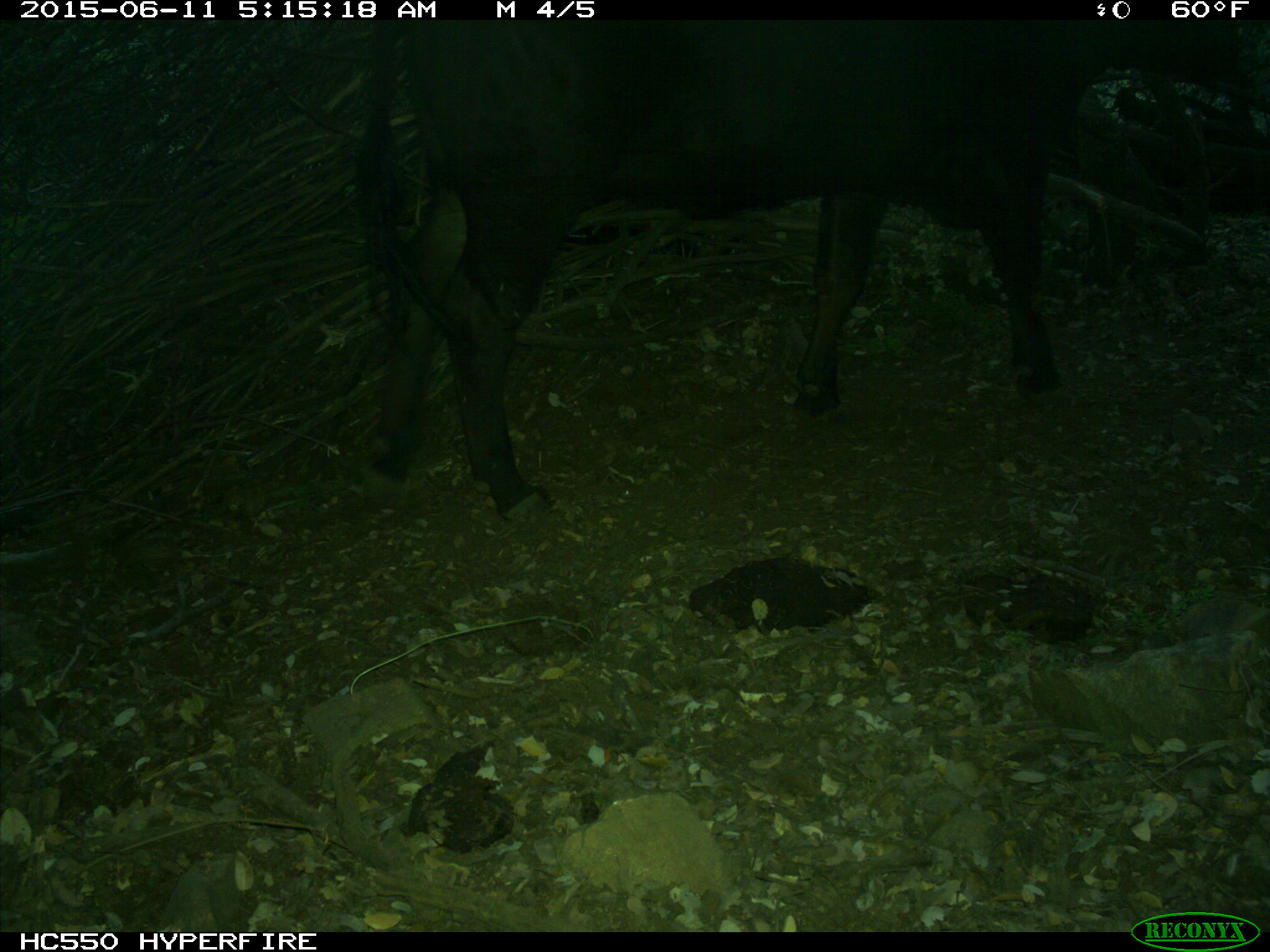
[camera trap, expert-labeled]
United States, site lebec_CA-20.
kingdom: Animalia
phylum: Chordata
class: Mammalia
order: Artiodactyla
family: Bovidae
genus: Bos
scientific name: Bos taurus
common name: domestic cow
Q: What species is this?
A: Bos taurus (domestic cow).